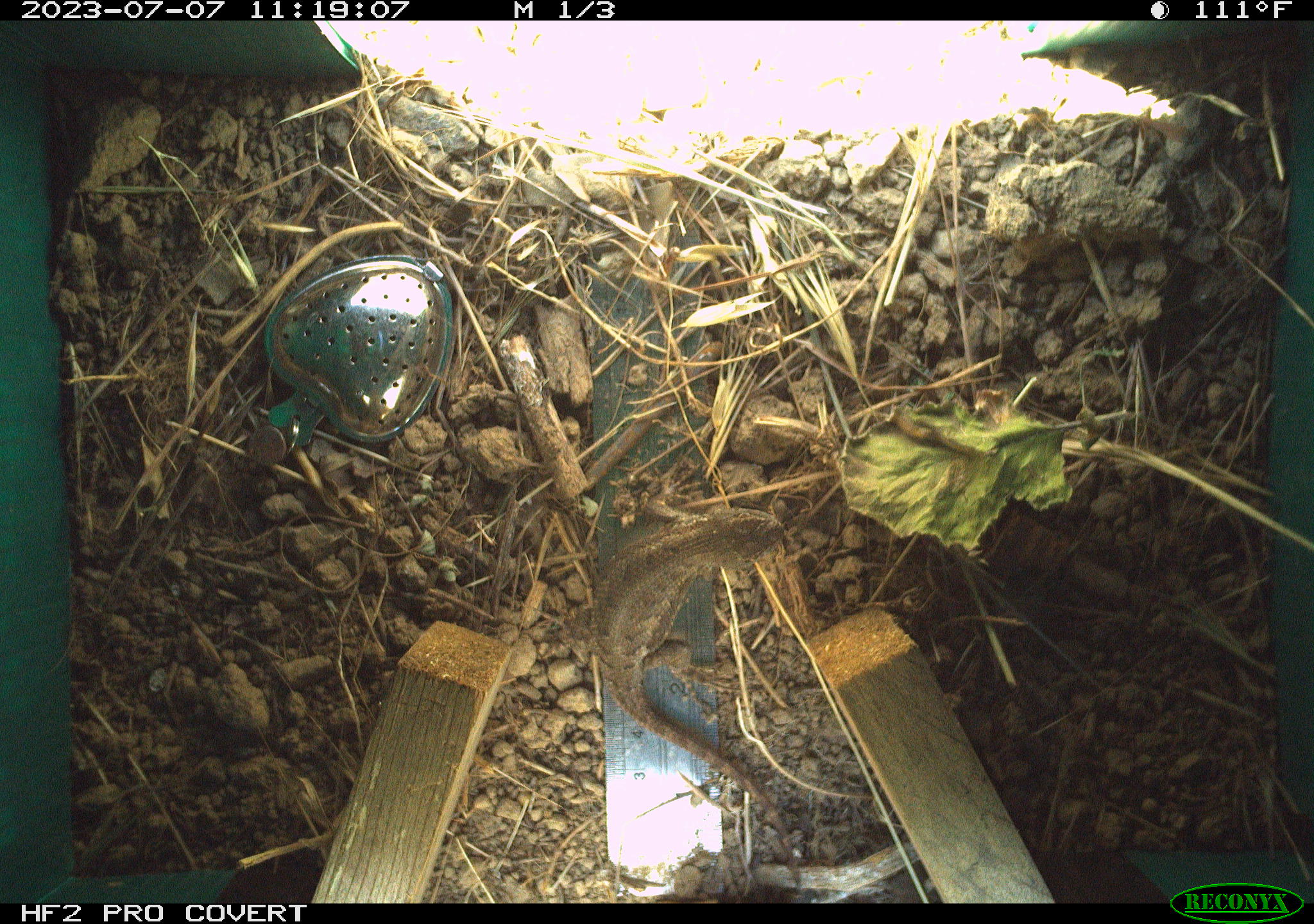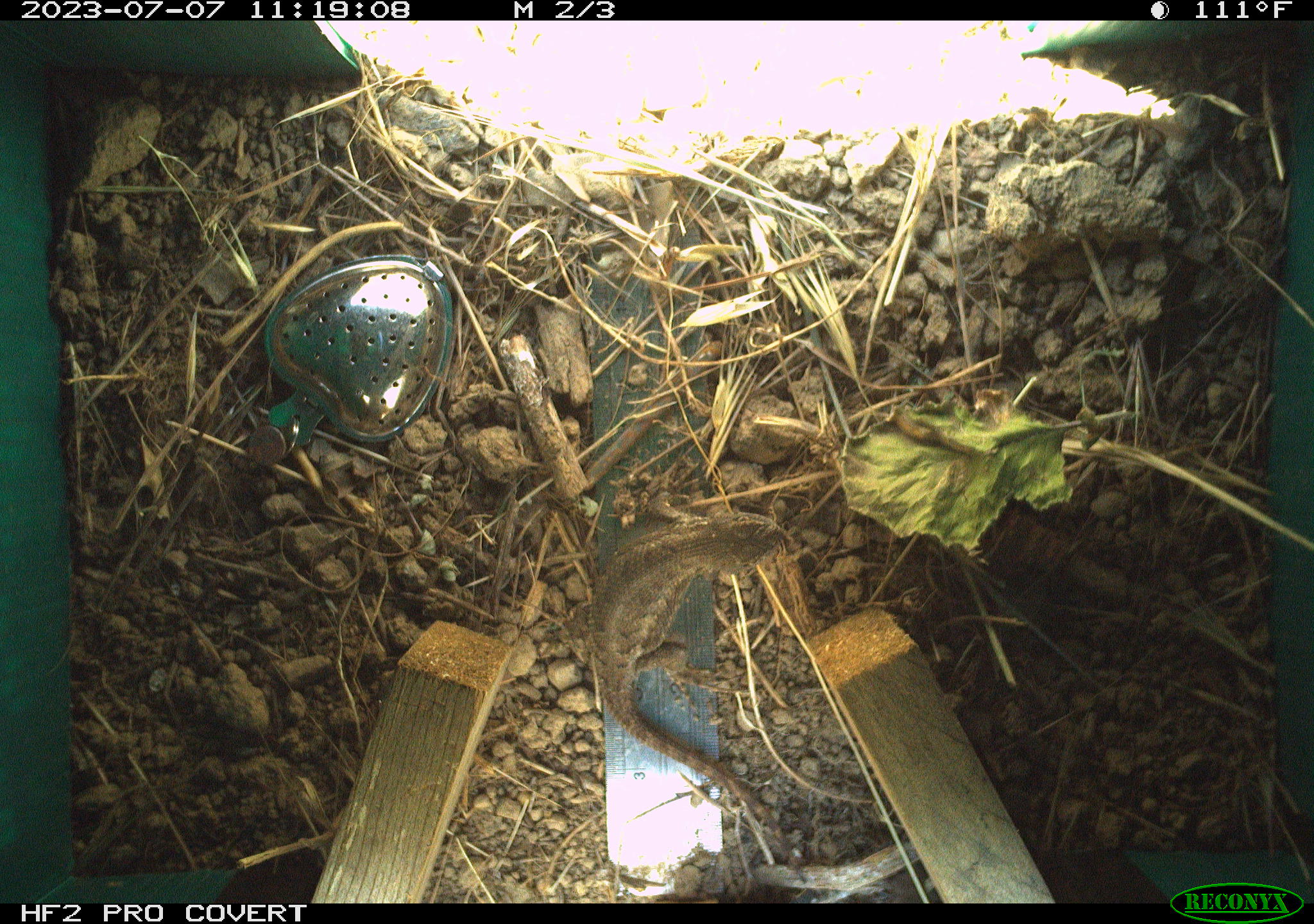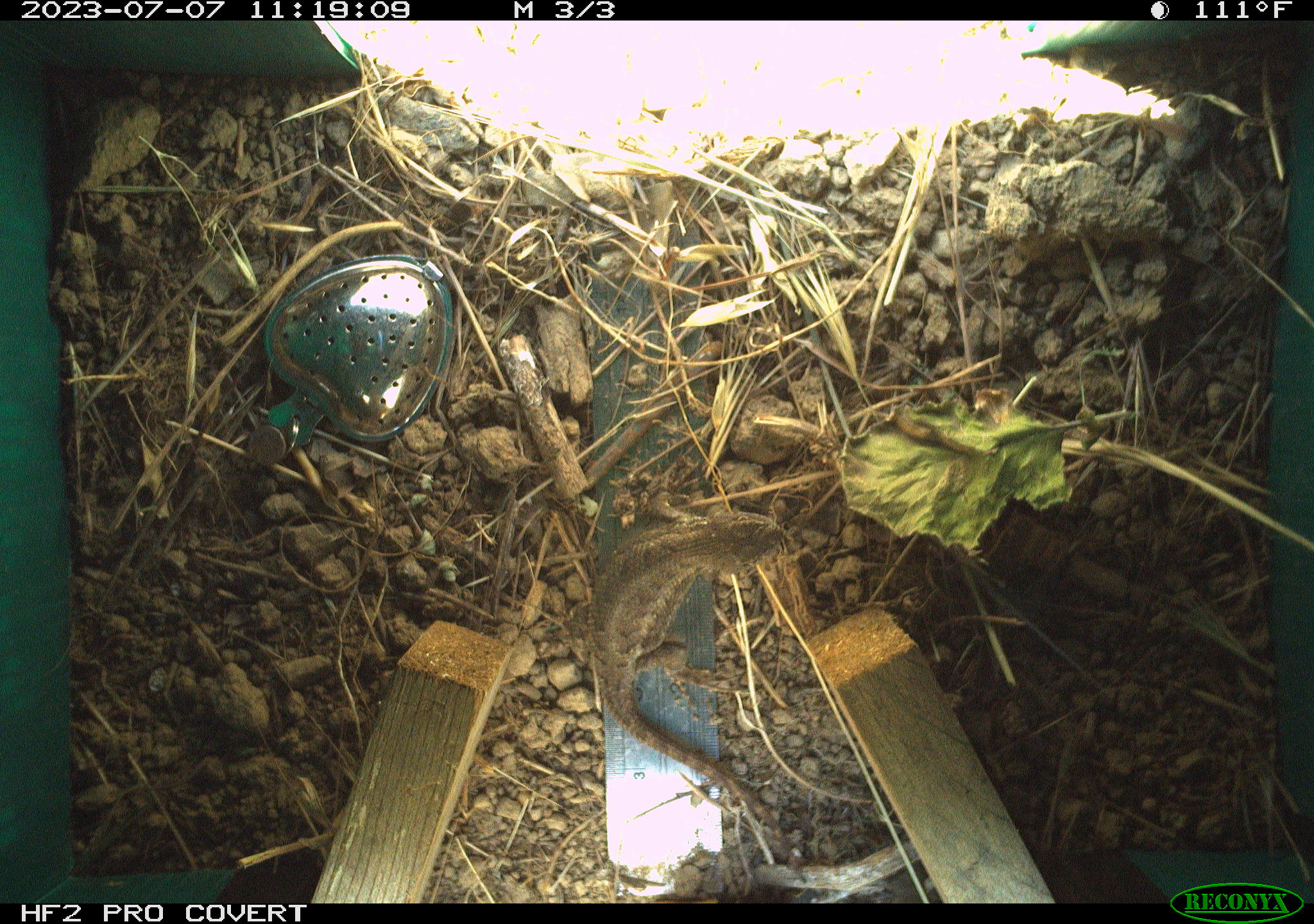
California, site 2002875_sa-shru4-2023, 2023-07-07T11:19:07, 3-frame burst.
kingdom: Animalia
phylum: Chordata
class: Reptilia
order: Squamata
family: Phrynosomatidae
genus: Sceloporus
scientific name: Sceloporus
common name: spiny lizards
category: sceloporus species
Sceloporus species (spiny lizards) (Sceloporus).